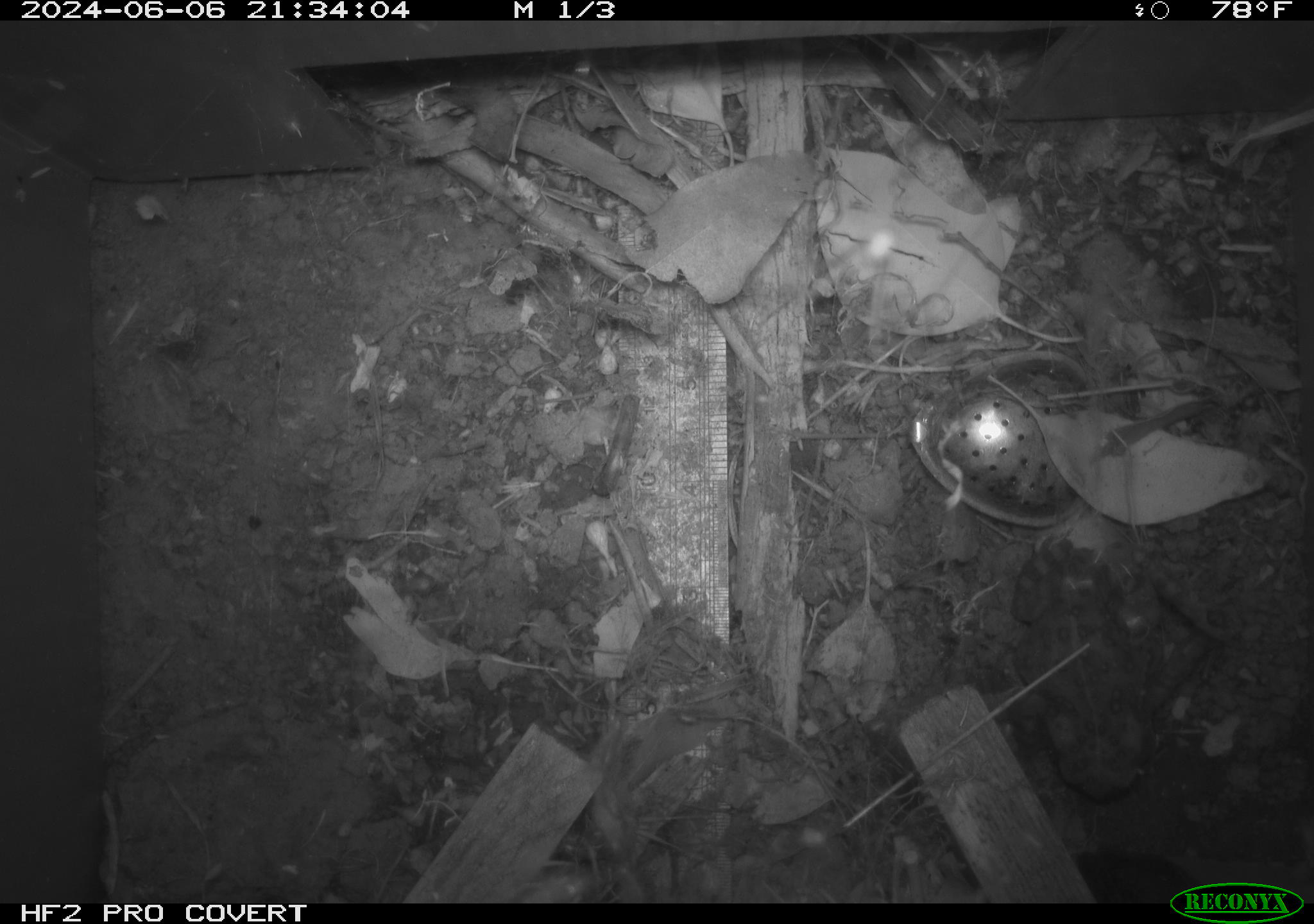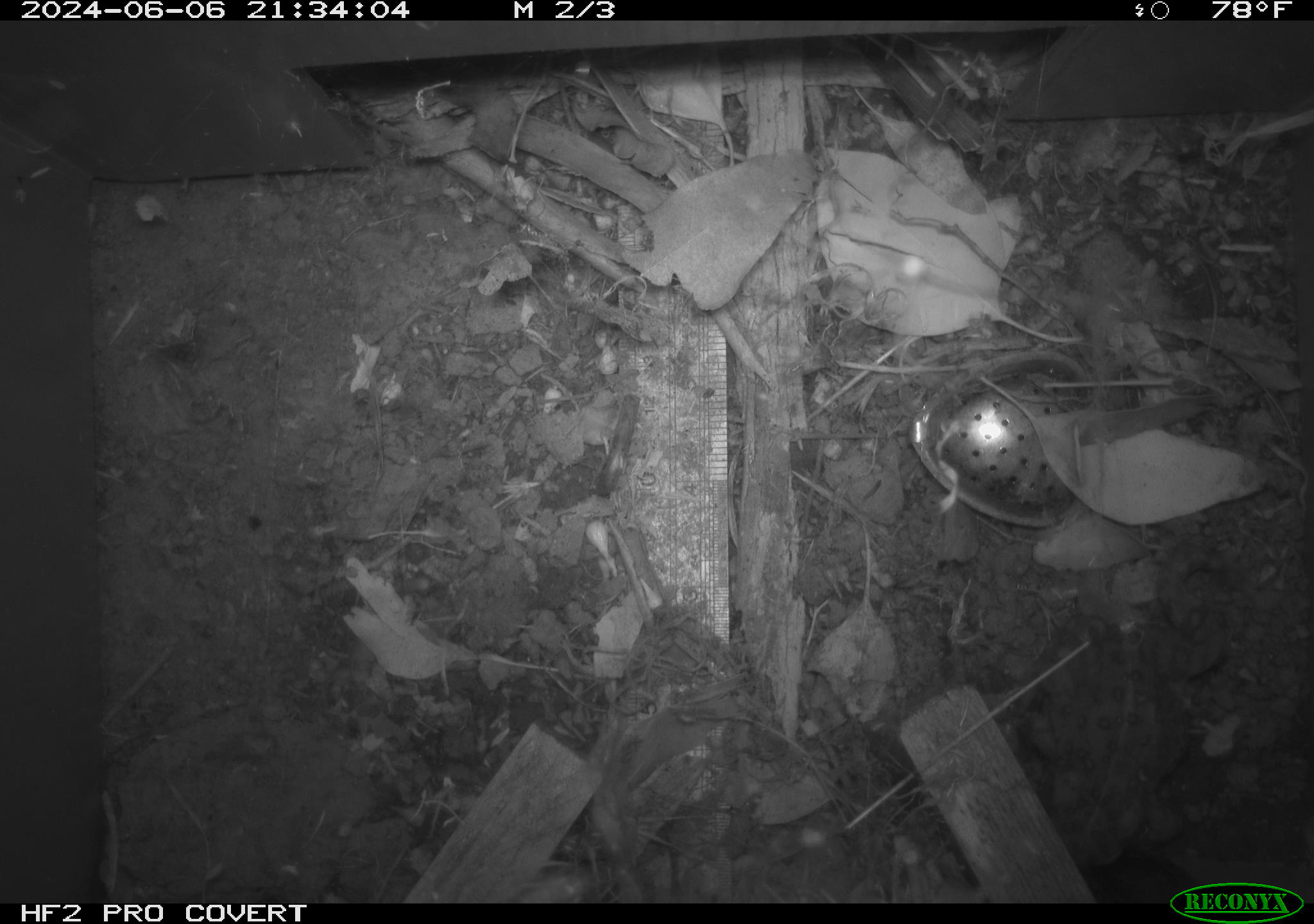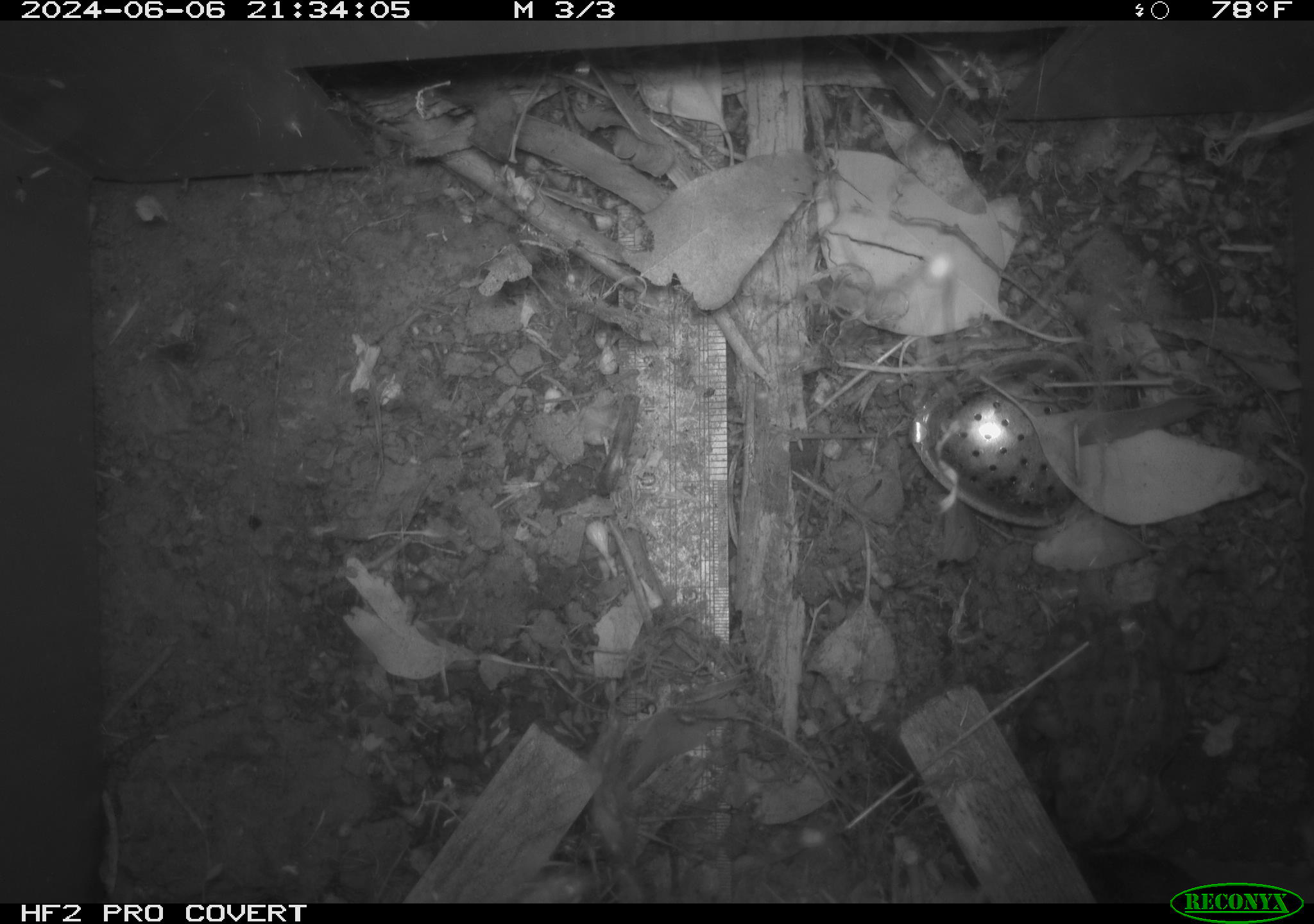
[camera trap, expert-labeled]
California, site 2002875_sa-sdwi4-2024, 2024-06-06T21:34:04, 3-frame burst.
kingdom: Animalia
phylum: Chordata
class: Amphibia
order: Anura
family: Bufonidae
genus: Anaxyrus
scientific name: Anaxyrus boreas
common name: western toad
Western toad (Anaxyrus boreas).